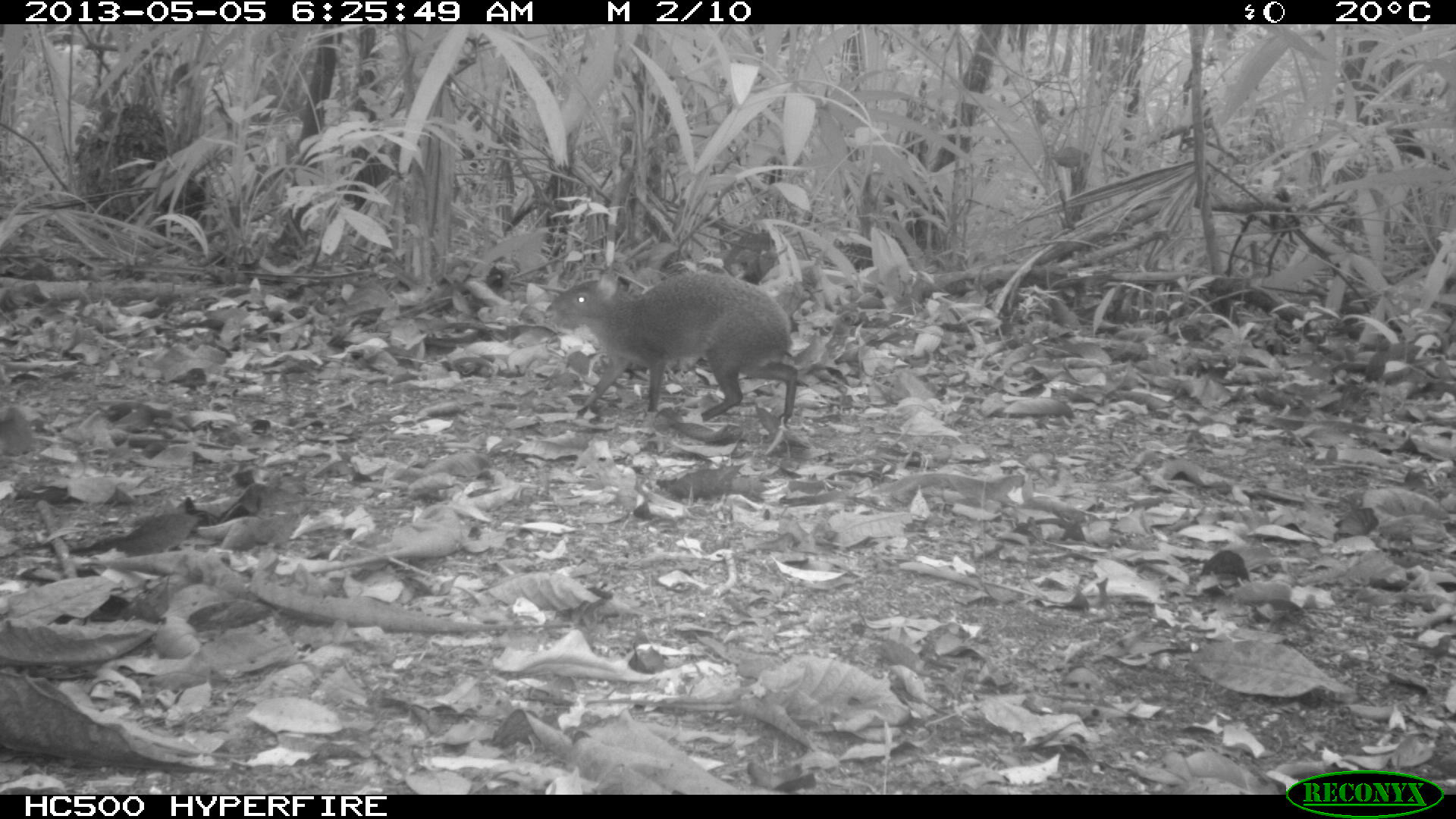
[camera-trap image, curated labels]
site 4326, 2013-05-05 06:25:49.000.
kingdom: Animalia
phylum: Chordata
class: Mammalia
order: Rodentia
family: Dasyproctidae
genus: Dasyprocta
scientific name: Dasyprocta punctata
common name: central american agouti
Dasyprocta punctata (central american agouti), count 1.